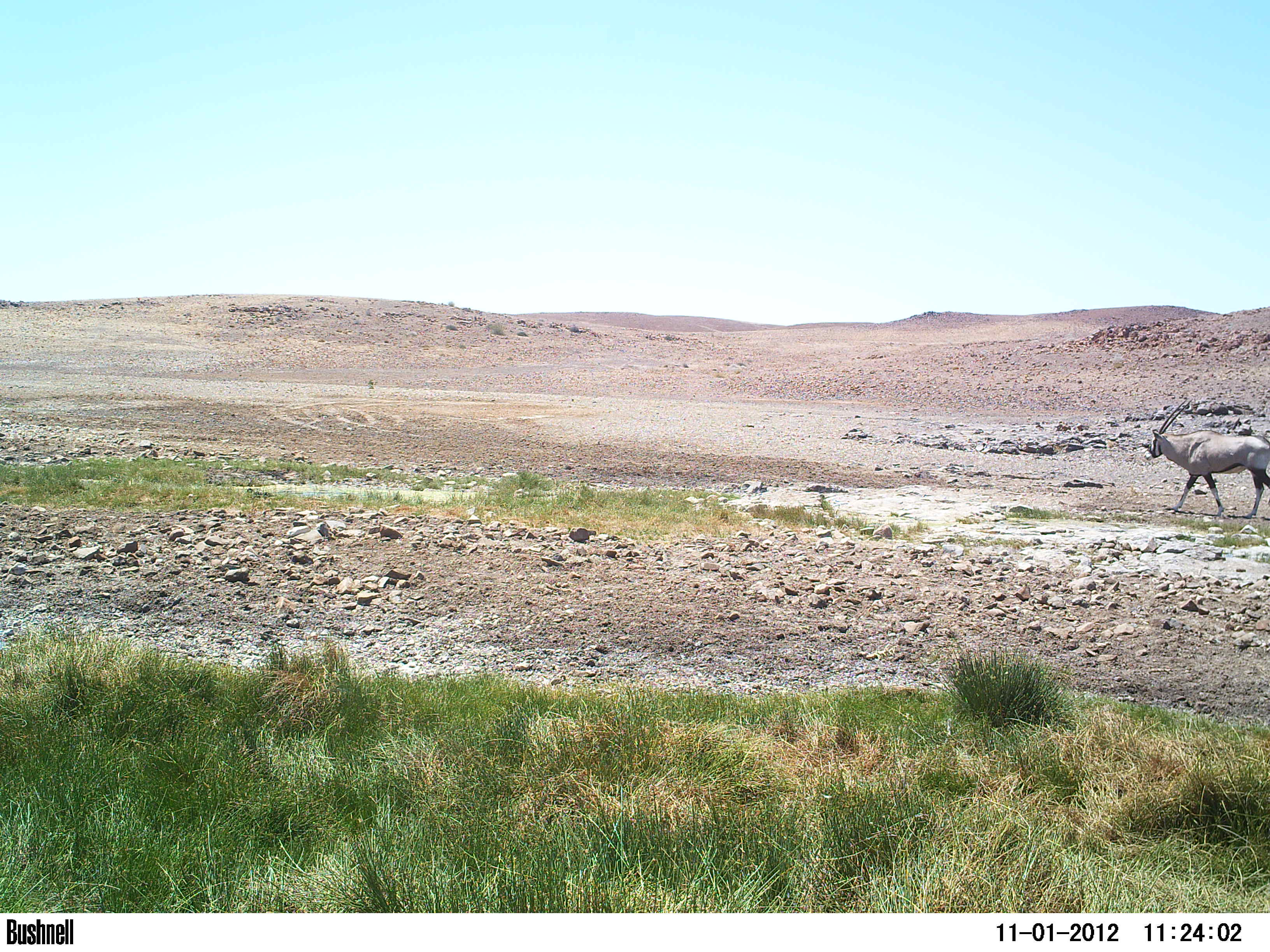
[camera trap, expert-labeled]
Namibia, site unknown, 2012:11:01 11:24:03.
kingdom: Animalia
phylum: Chordata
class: Mammalia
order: Artiodactyla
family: Bovidae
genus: Oryx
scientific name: Oryx gazella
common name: gemsbok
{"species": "Oryx gazella (gemsbok)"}